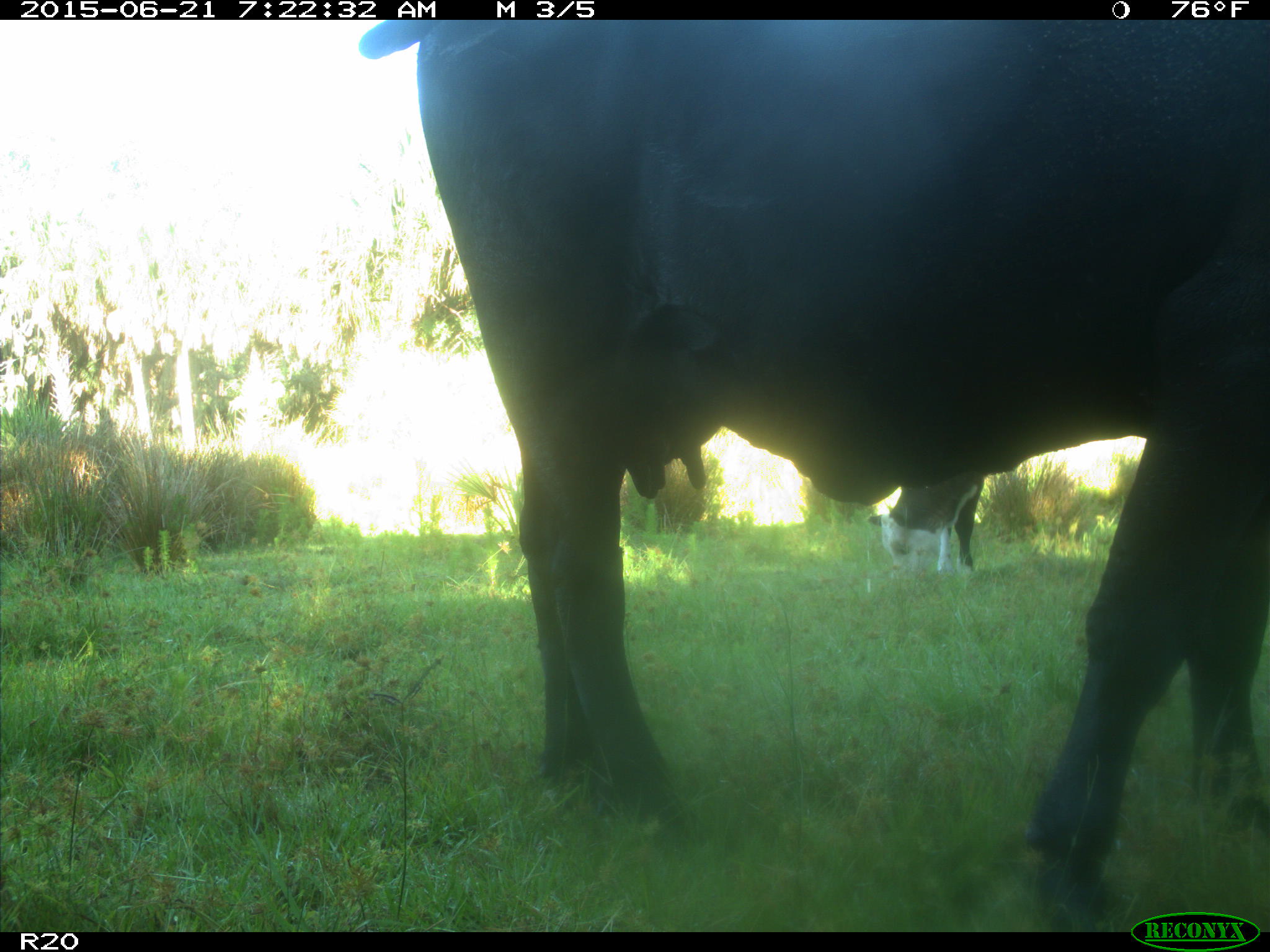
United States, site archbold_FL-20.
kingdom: Animalia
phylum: Chordata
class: Mammalia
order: Artiodactyla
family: Bovidae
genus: Bos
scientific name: Bos taurus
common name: domestic cow